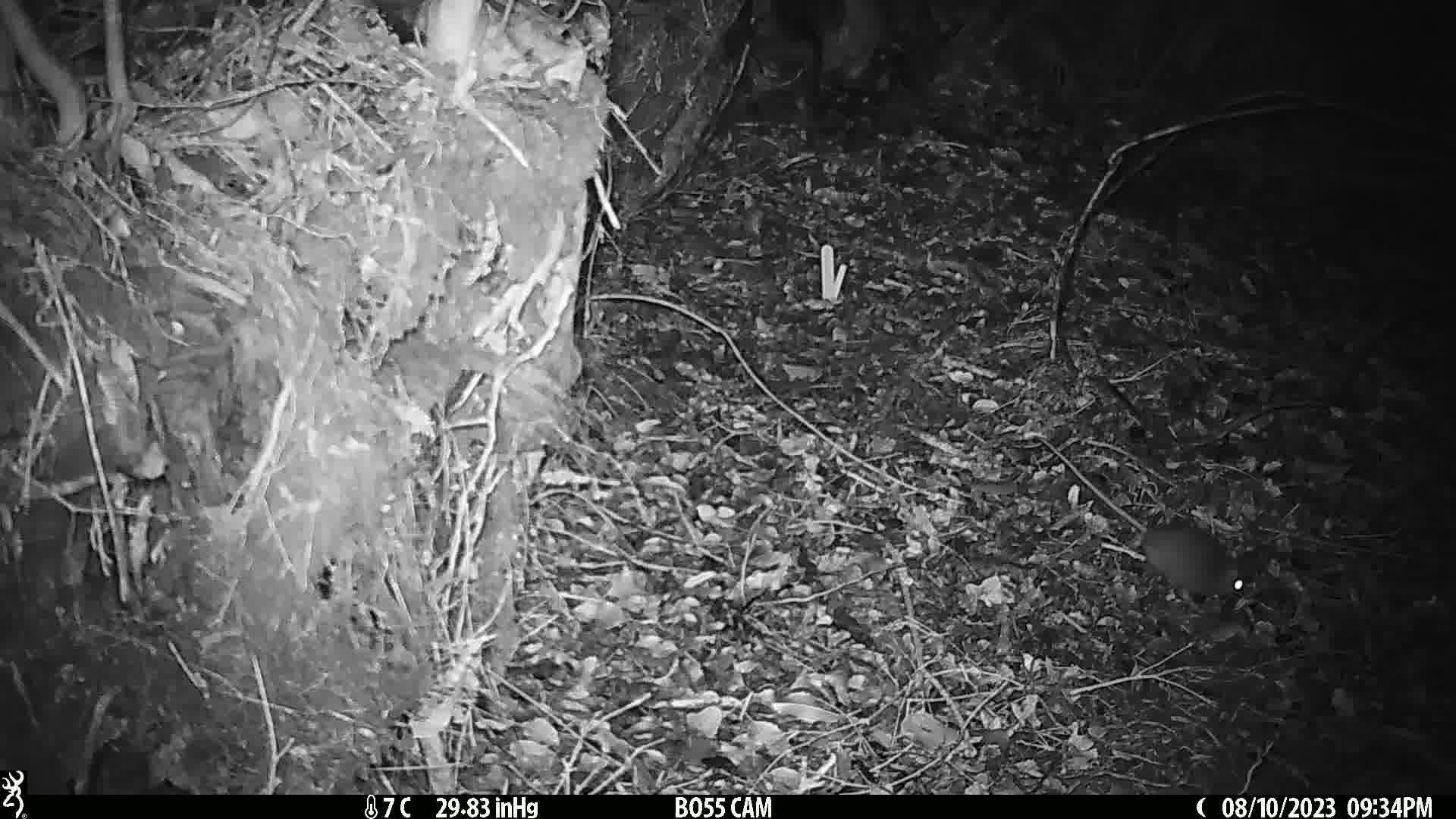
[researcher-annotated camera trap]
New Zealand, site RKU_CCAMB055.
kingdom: Animalia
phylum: Chordata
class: Mammalia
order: Rodentia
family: Muridae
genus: Rattus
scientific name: Rattus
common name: rat